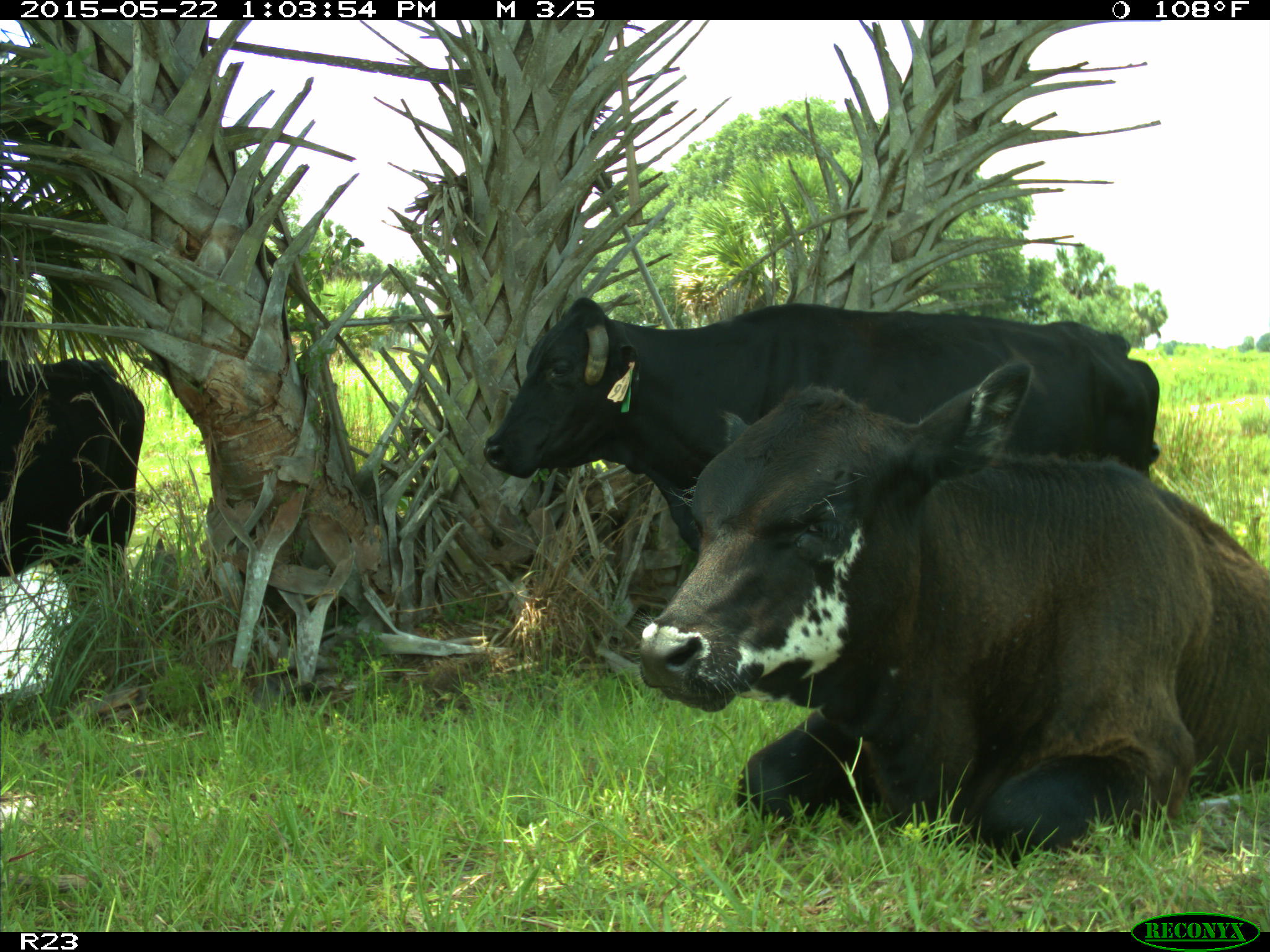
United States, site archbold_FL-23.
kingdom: Animalia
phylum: Chordata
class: Mammalia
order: Artiodactyla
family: Bovidae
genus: Bos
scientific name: Bos taurus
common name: domestic cow